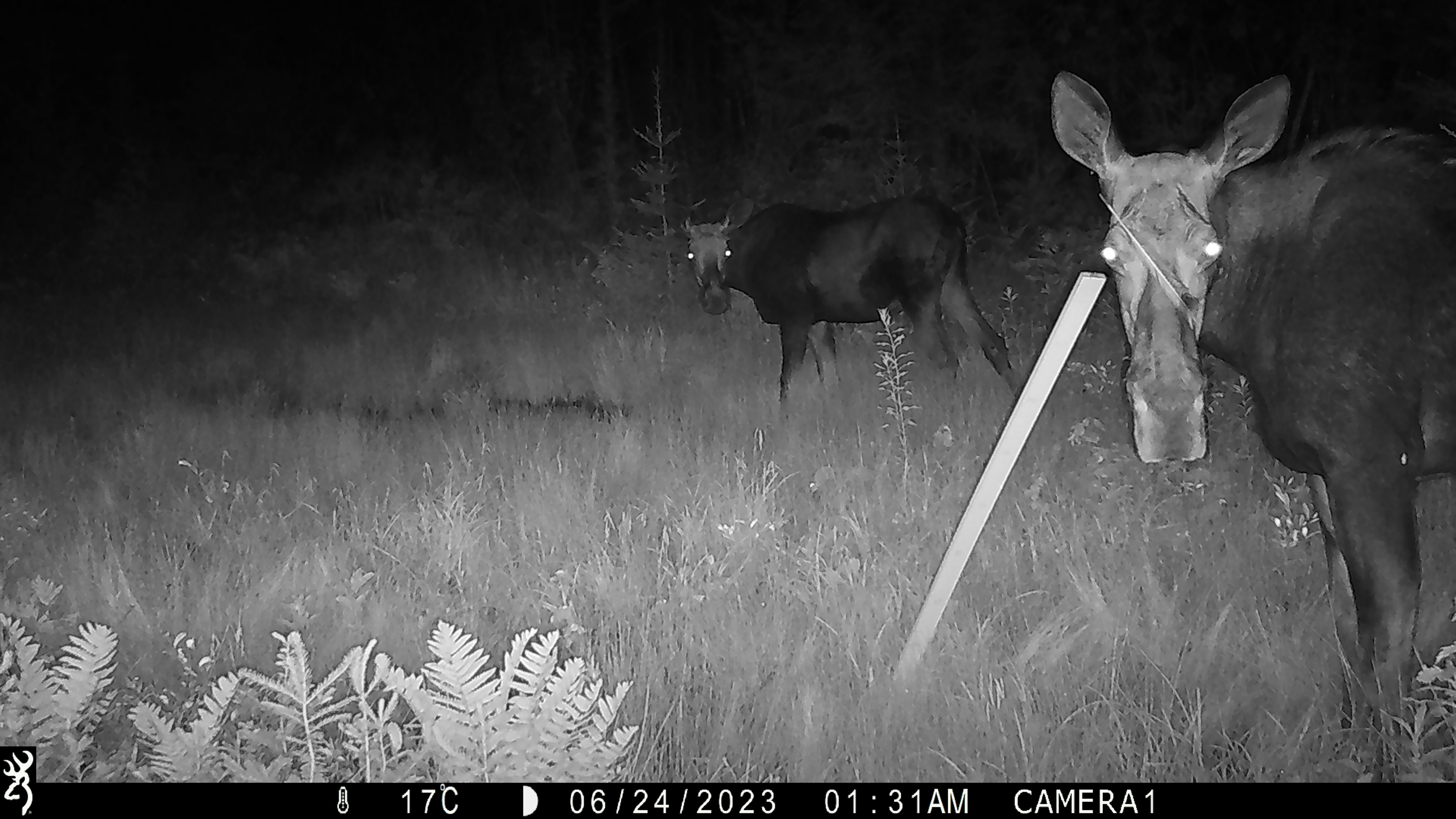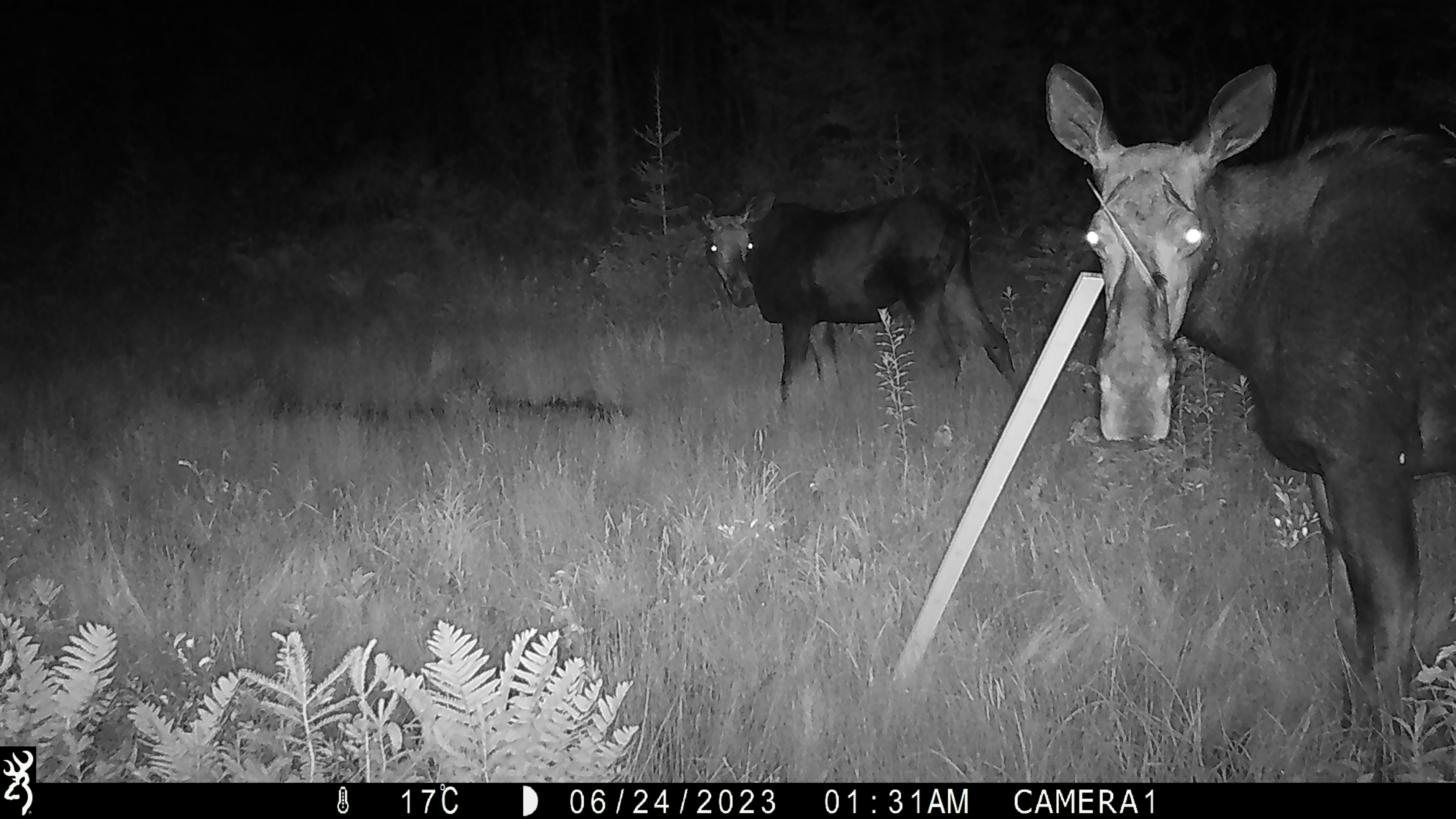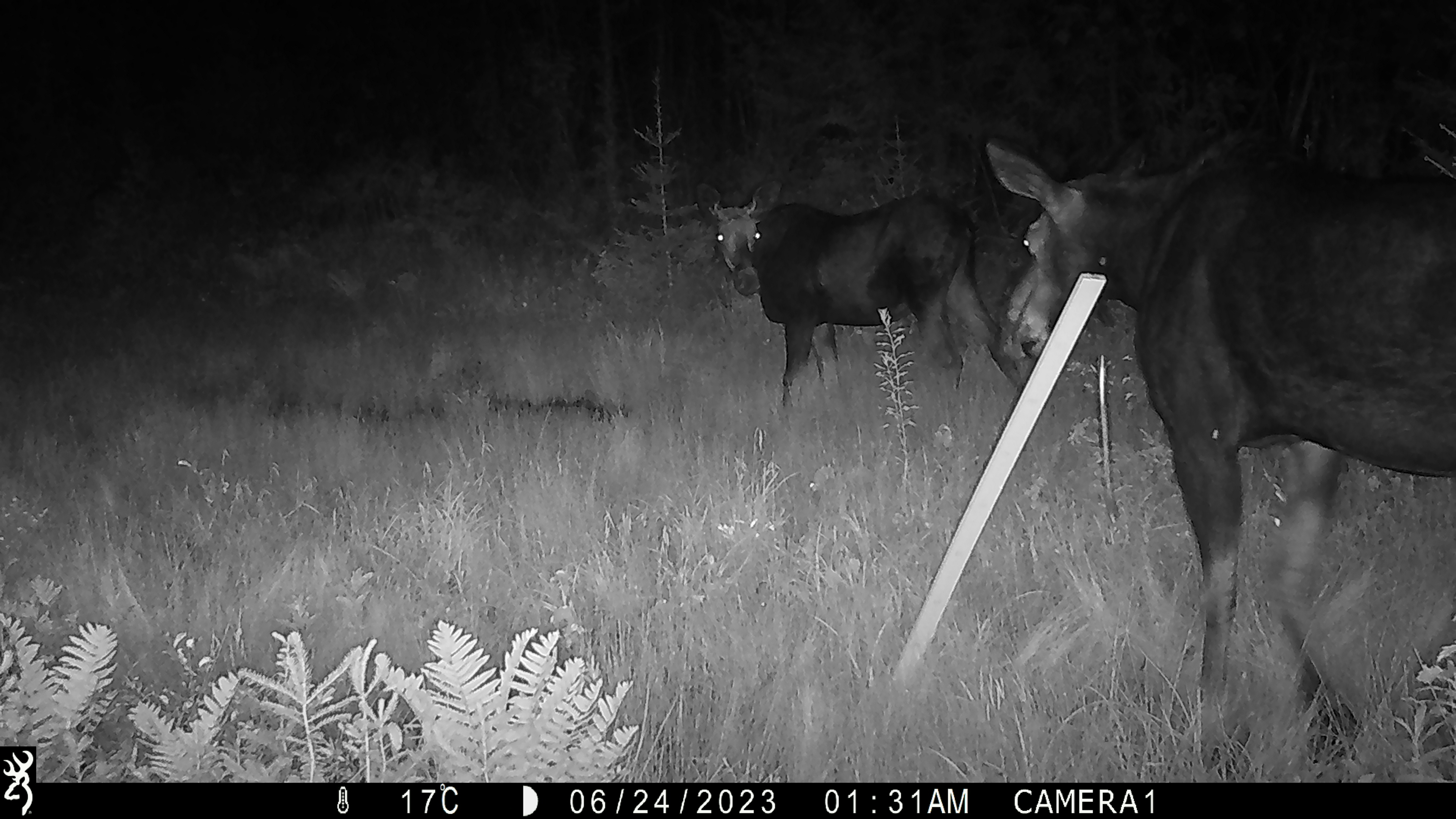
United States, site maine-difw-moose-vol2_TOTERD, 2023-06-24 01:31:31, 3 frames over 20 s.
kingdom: Animalia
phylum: Chordata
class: Mammalia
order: Artiodactyla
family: Cervidae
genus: Alces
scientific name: Alces alces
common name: moose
Moose (Alces alces).